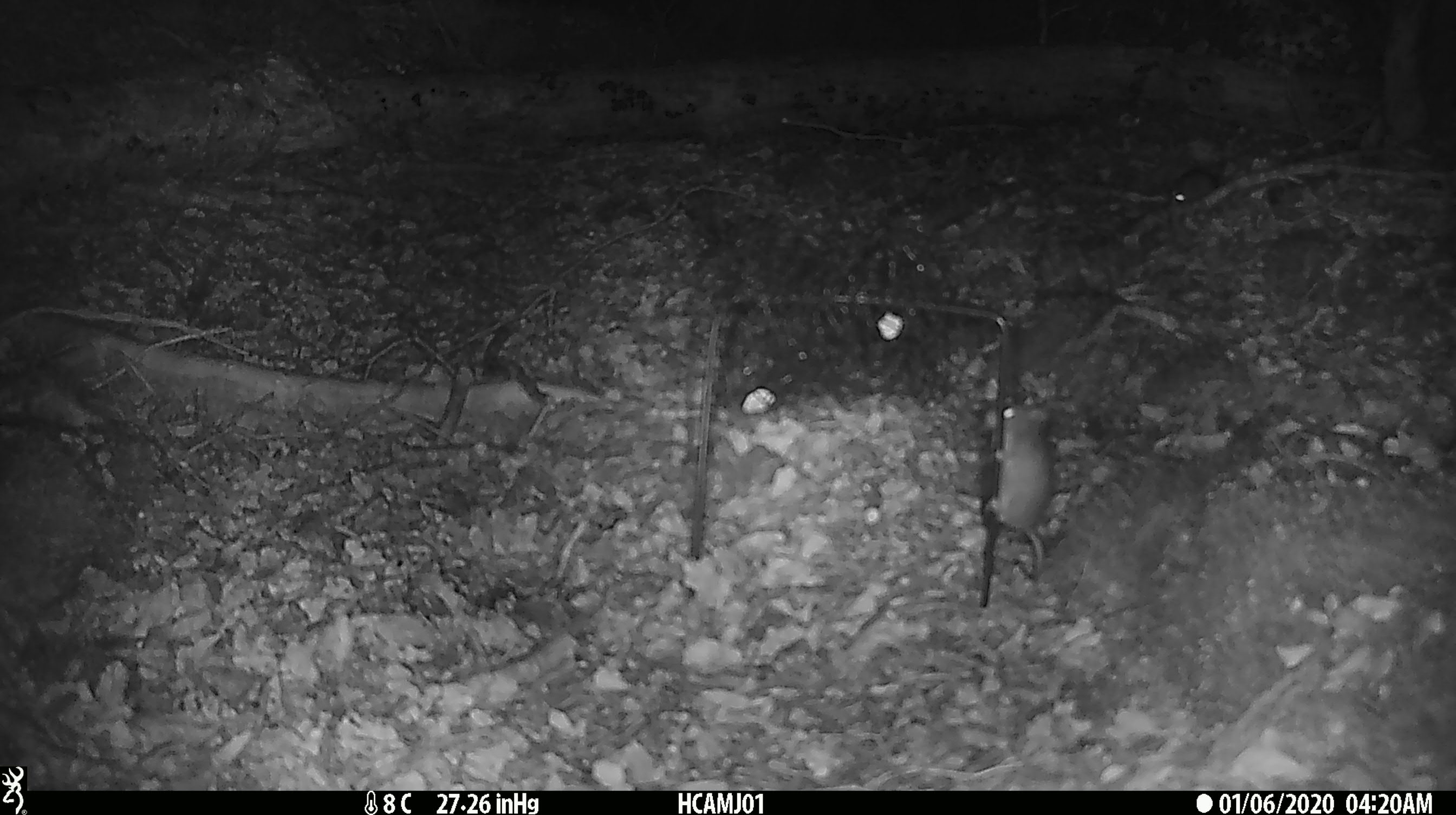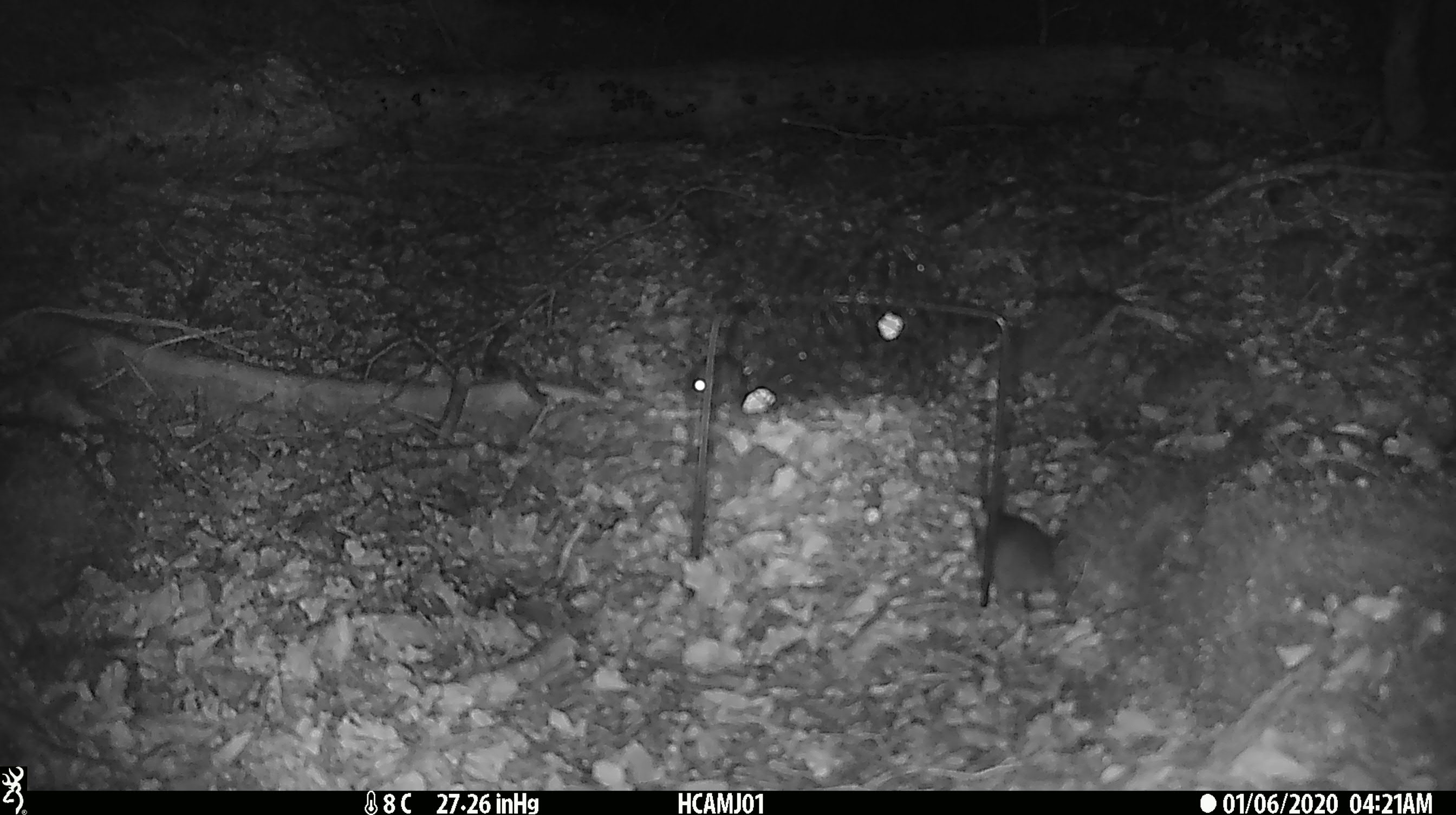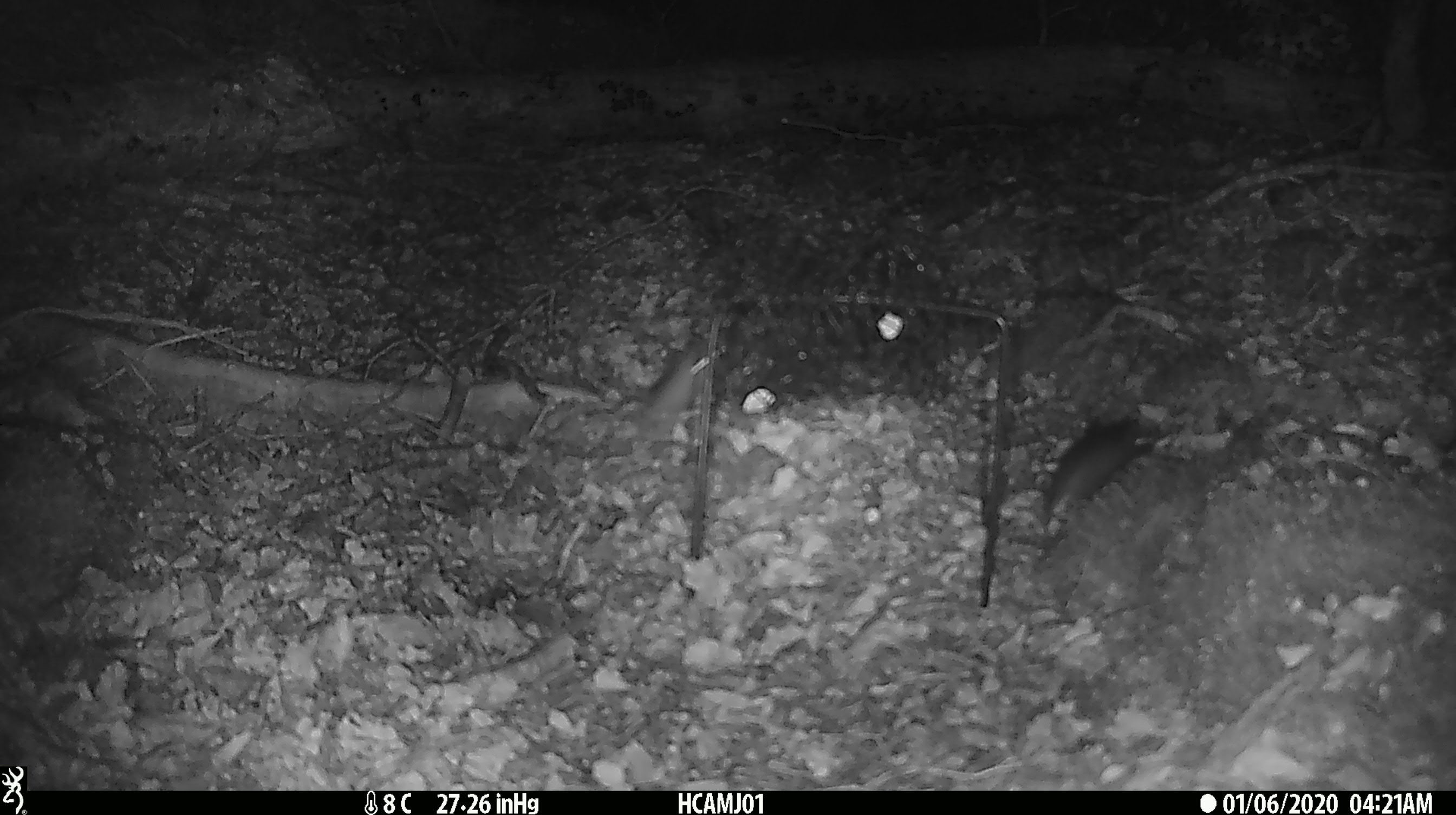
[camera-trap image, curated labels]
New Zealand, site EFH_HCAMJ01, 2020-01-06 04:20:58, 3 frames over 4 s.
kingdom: Animalia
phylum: Chordata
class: Mammalia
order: Rodentia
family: Muridae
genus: Mus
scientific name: Mus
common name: mouse